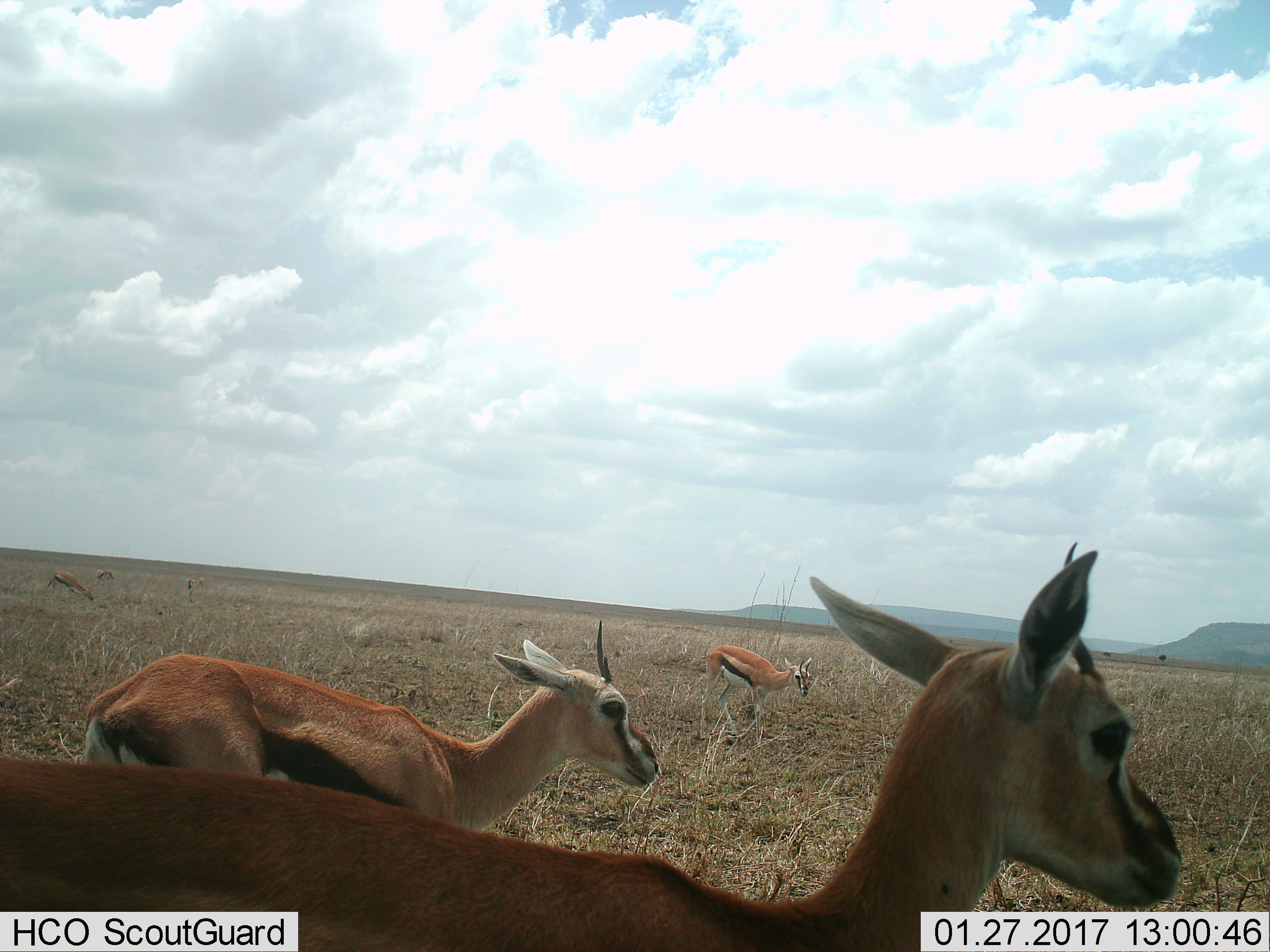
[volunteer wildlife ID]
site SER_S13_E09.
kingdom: Animalia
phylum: Chordata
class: Mammalia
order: Artiodactyla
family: Bovidae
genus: Eudorcas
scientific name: Eudorcas thomsonii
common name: thomson's gazelle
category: gazellethomsons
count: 6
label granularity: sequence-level